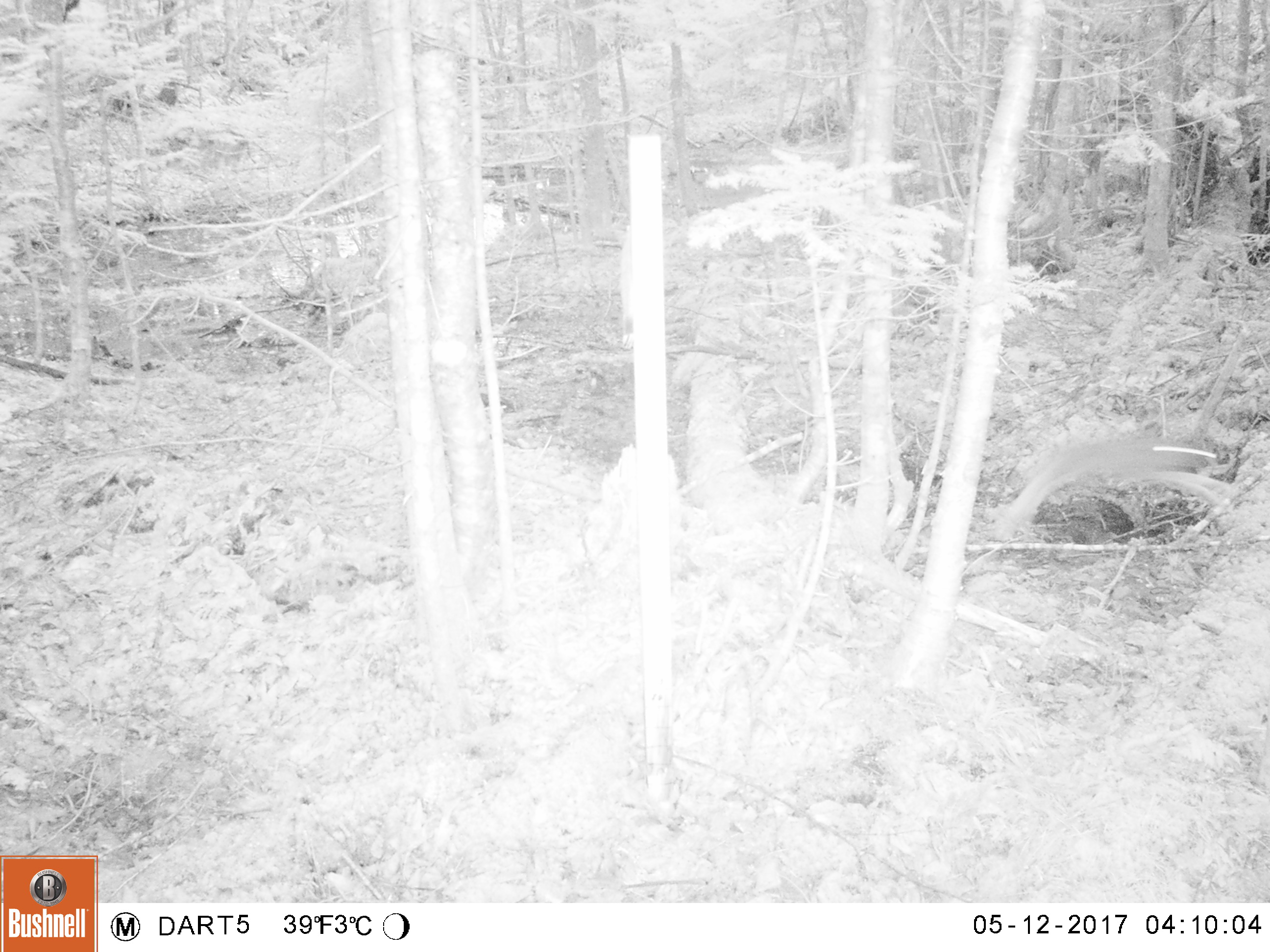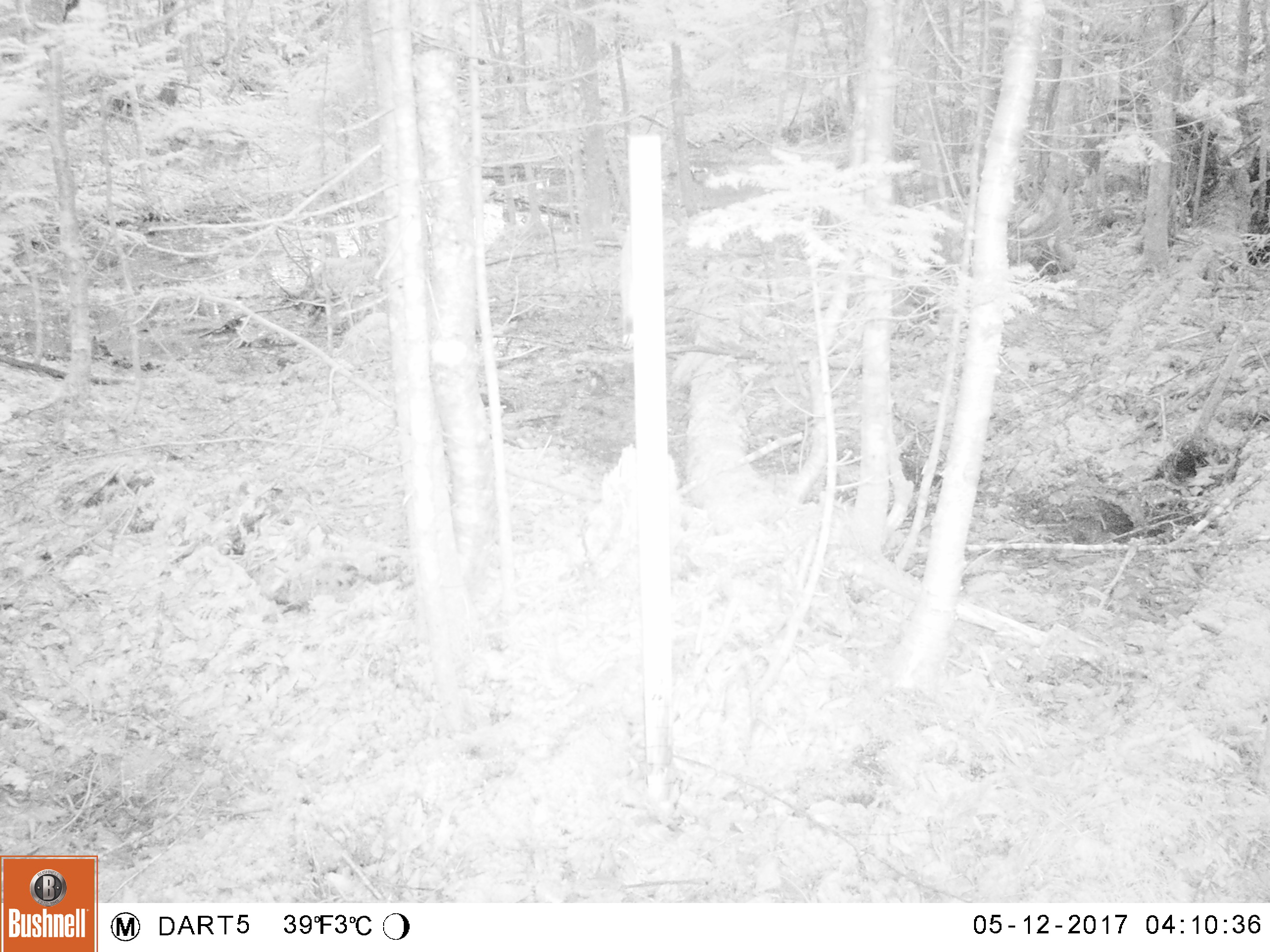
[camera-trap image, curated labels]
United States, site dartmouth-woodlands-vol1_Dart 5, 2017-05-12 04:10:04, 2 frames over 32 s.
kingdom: Animalia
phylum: Chordata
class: Mammalia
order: Lagomorpha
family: Leporidae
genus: Lepus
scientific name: Lepus americanus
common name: snowshoe hare